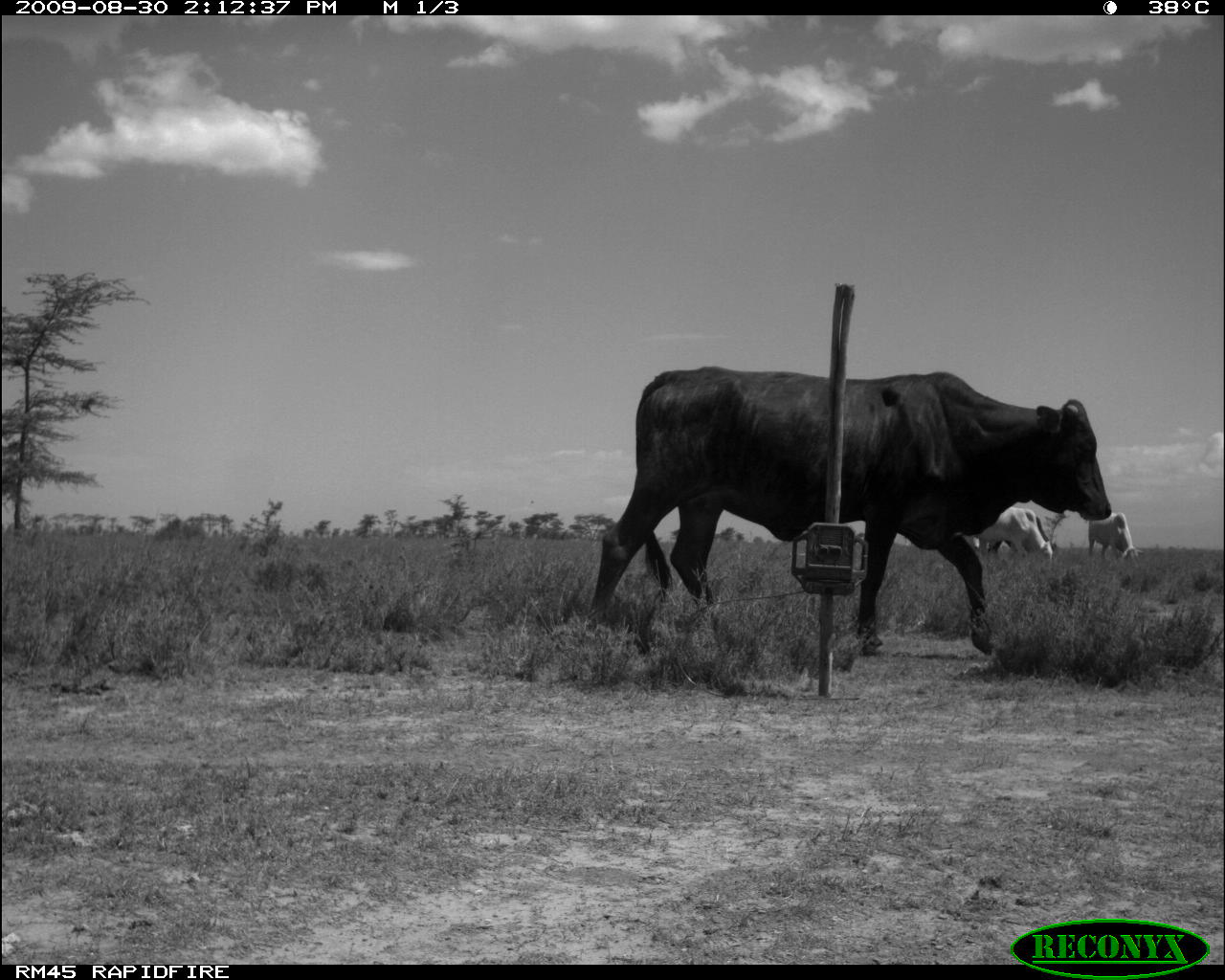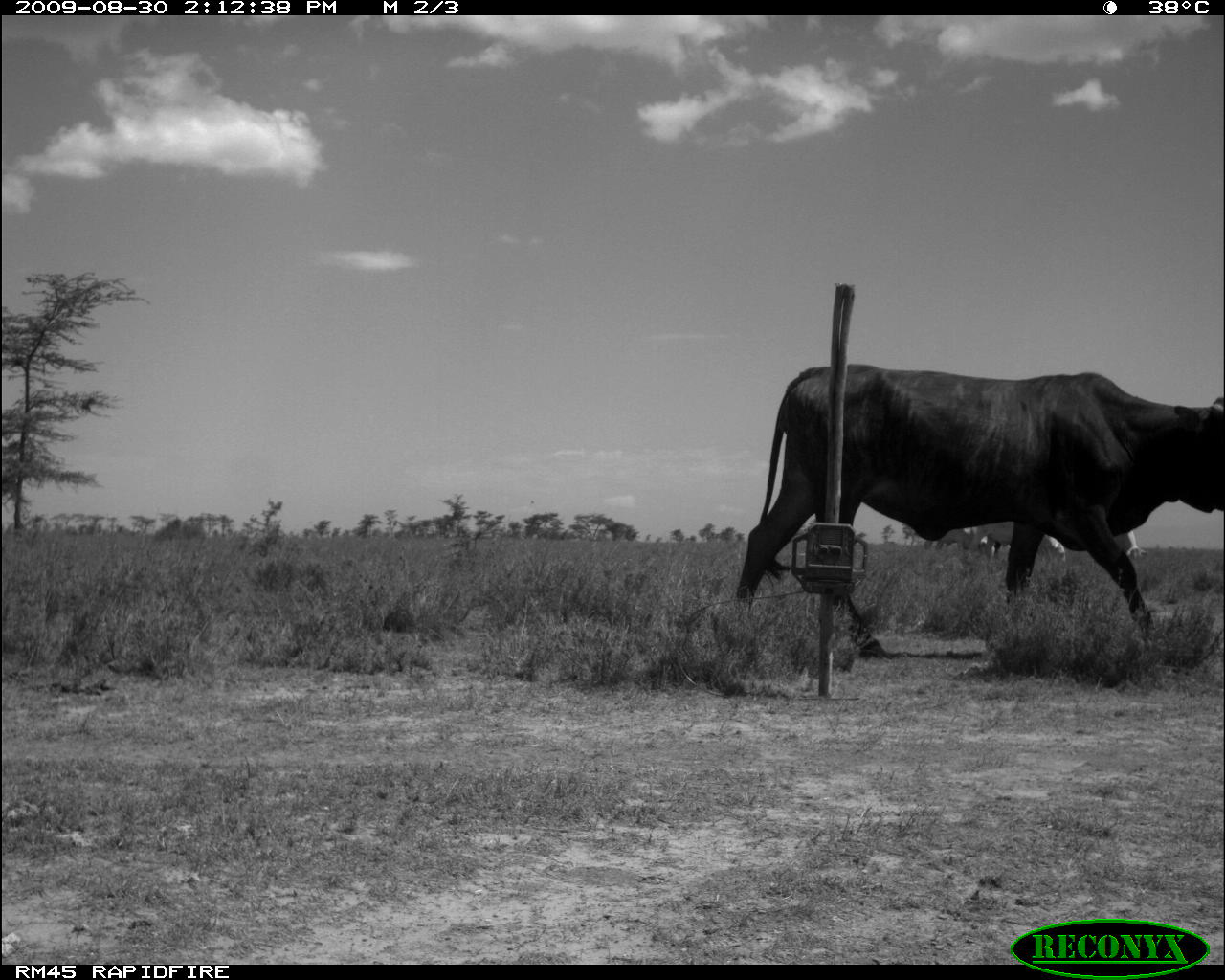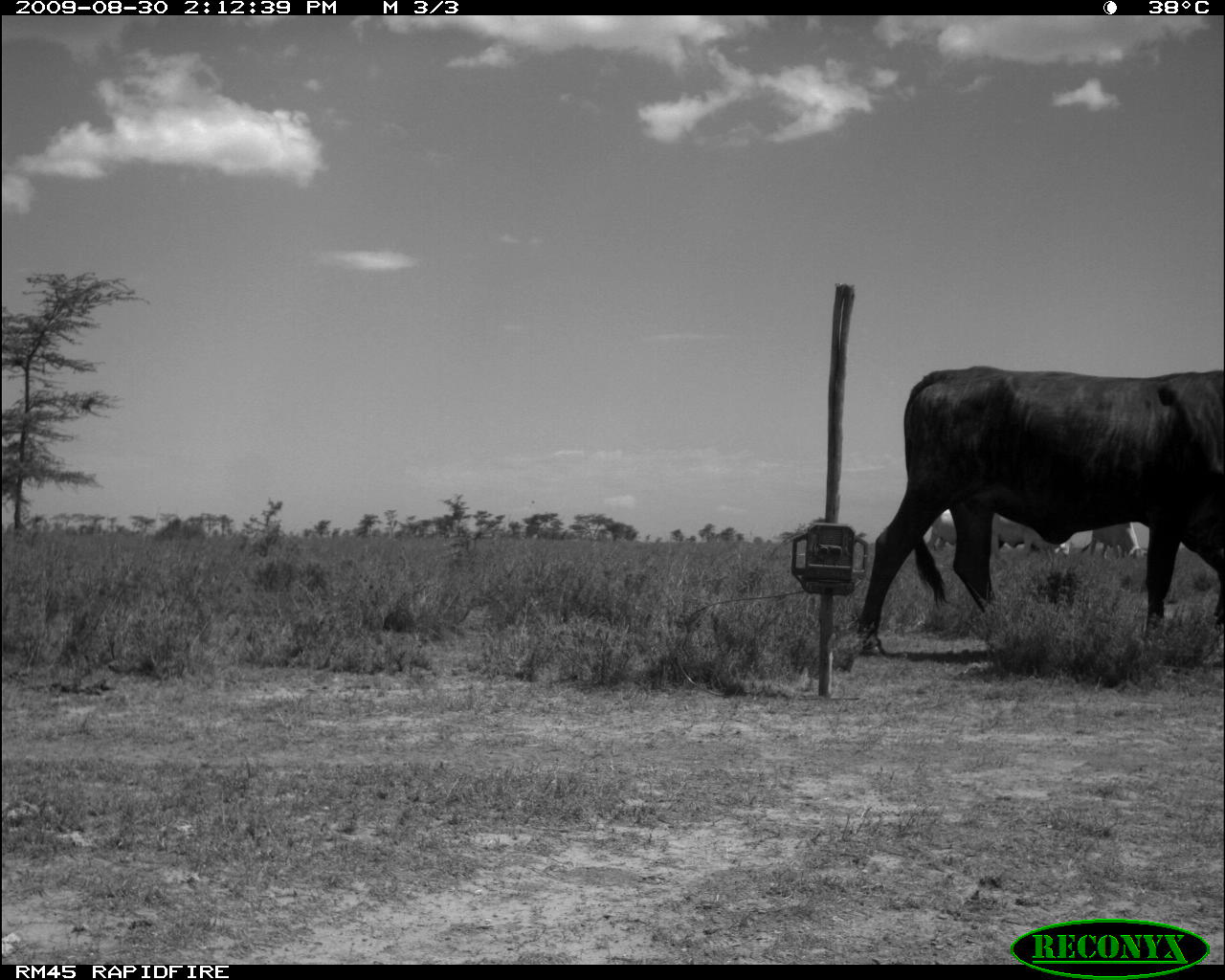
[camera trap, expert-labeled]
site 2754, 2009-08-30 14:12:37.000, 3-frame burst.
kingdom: Animalia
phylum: Chordata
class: Mammalia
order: Artiodactyla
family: Bovidae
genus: Bos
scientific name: Bos taurus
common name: domestic cattle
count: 3